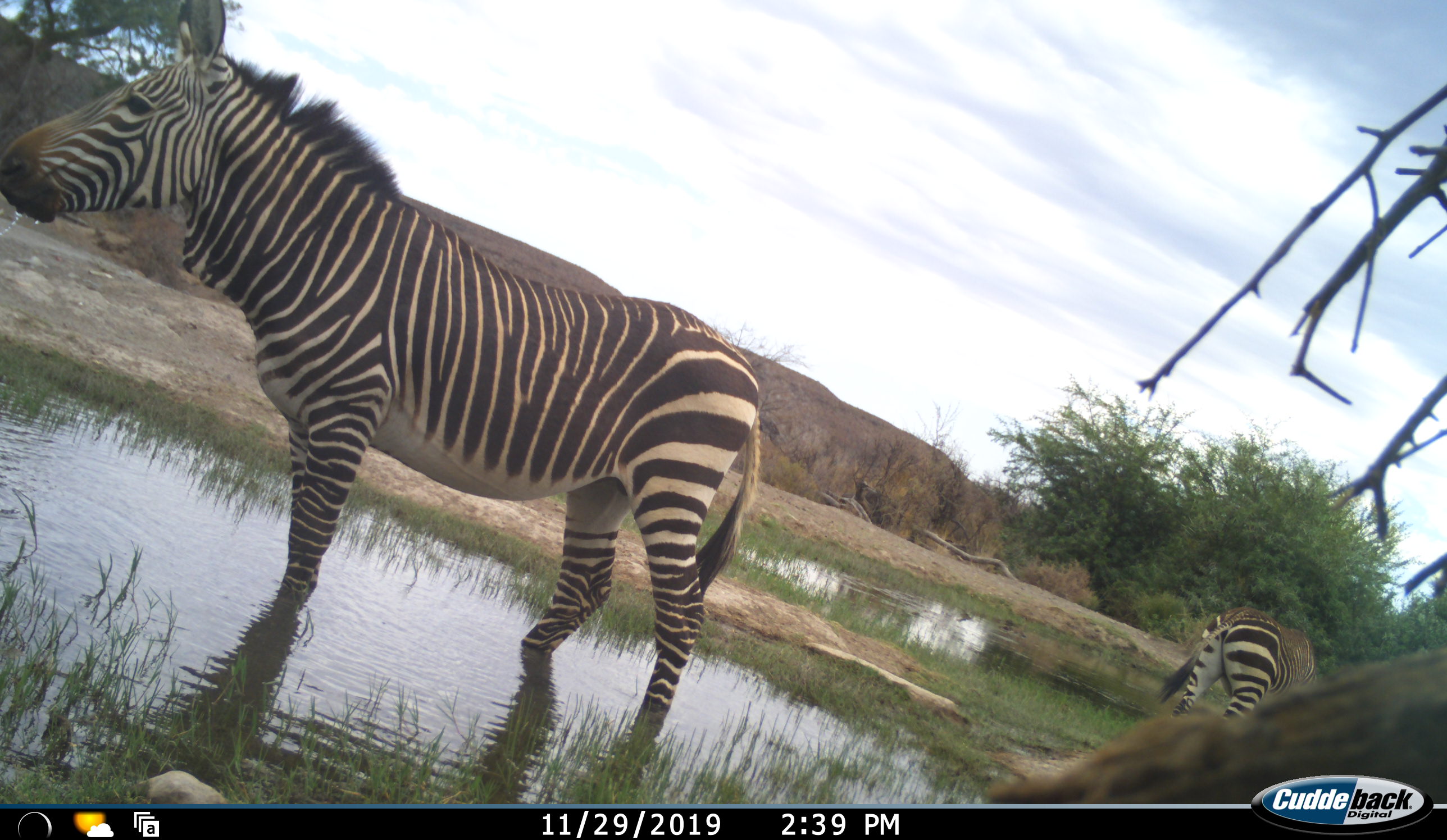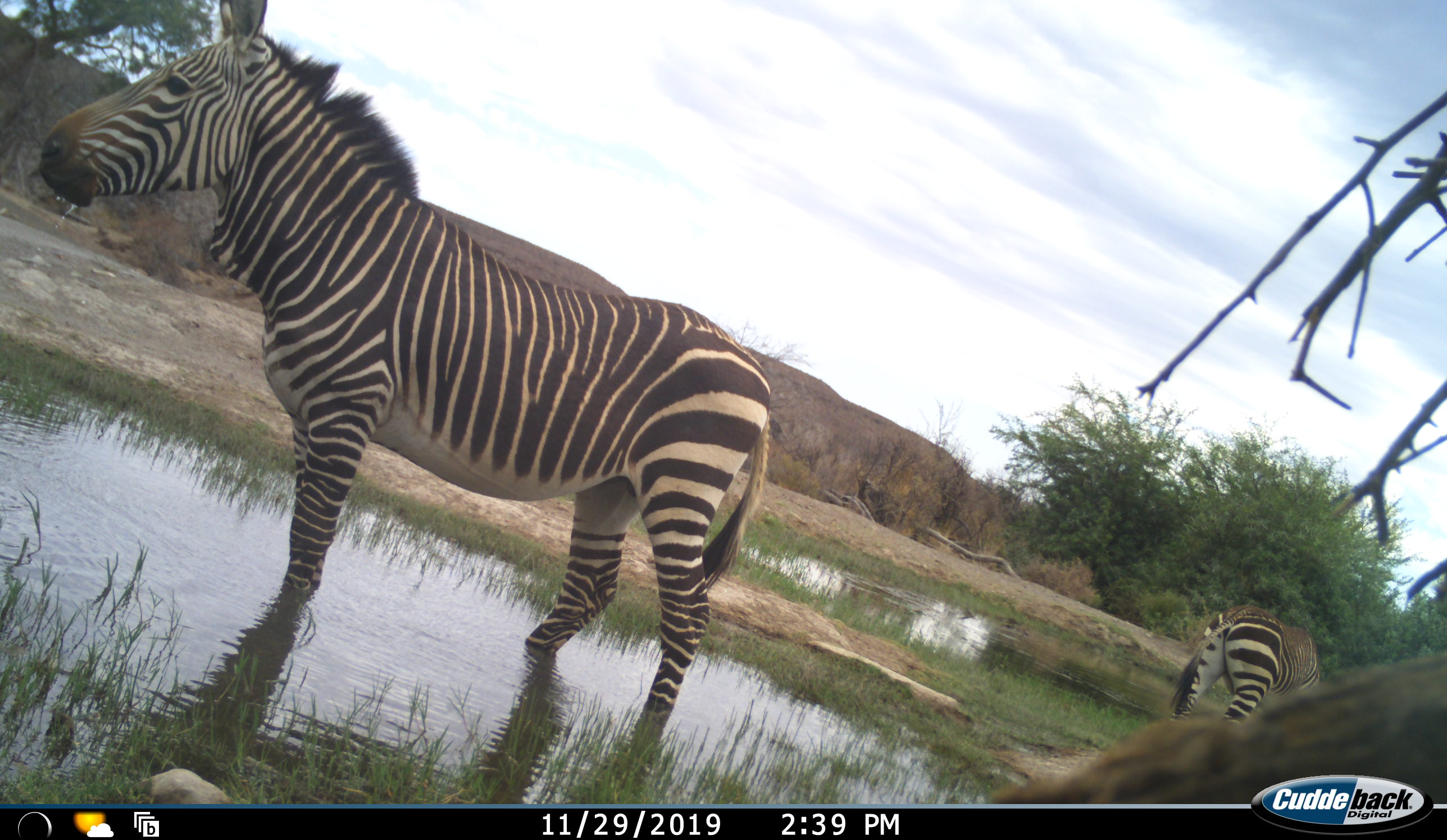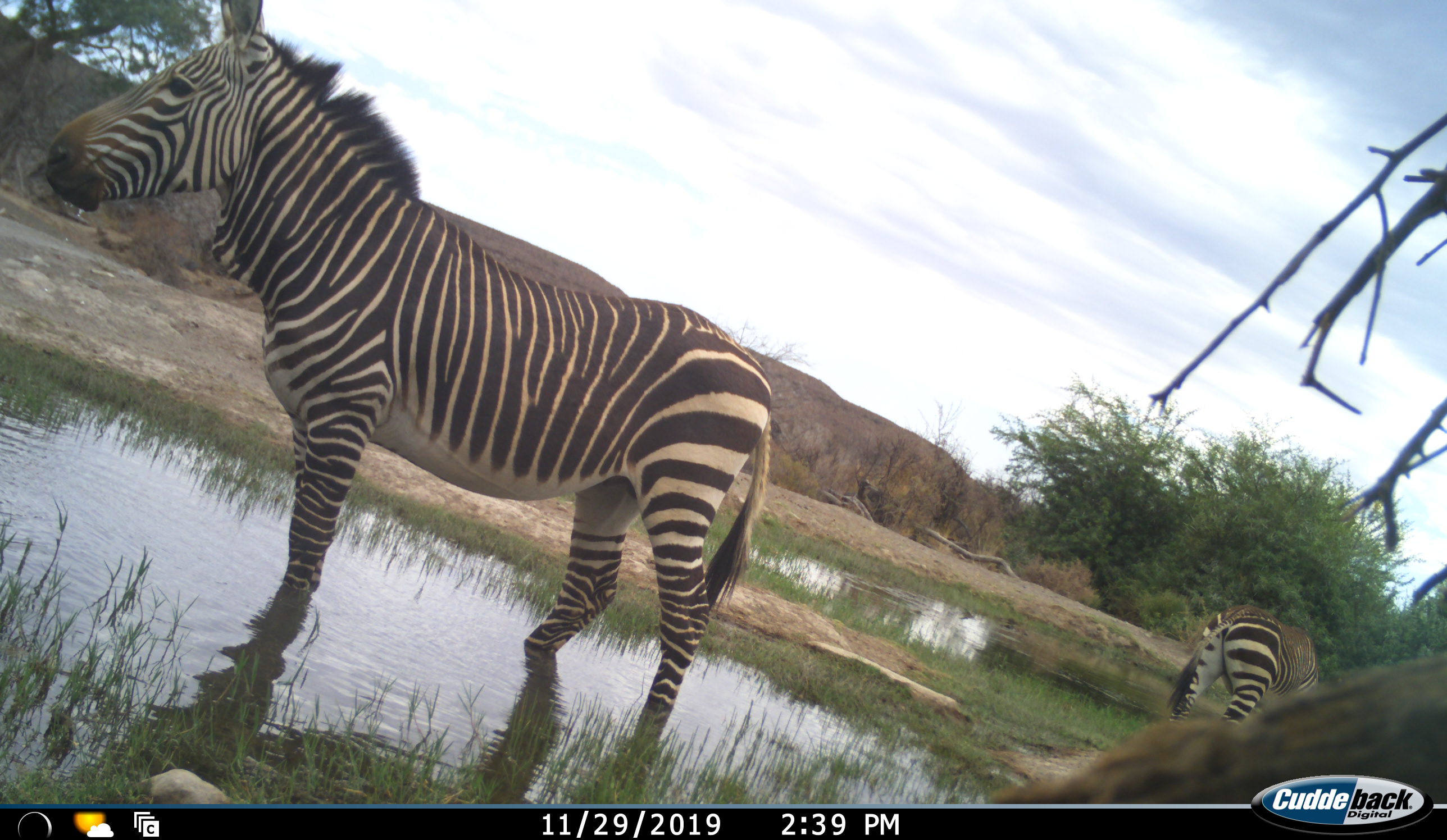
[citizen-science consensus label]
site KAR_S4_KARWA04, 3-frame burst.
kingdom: Animalia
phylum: Chordata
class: Mammalia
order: Perissodactyla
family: Equidae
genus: Equus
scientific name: Equus zebra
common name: mountain zebra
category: zebramountain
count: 2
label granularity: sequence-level